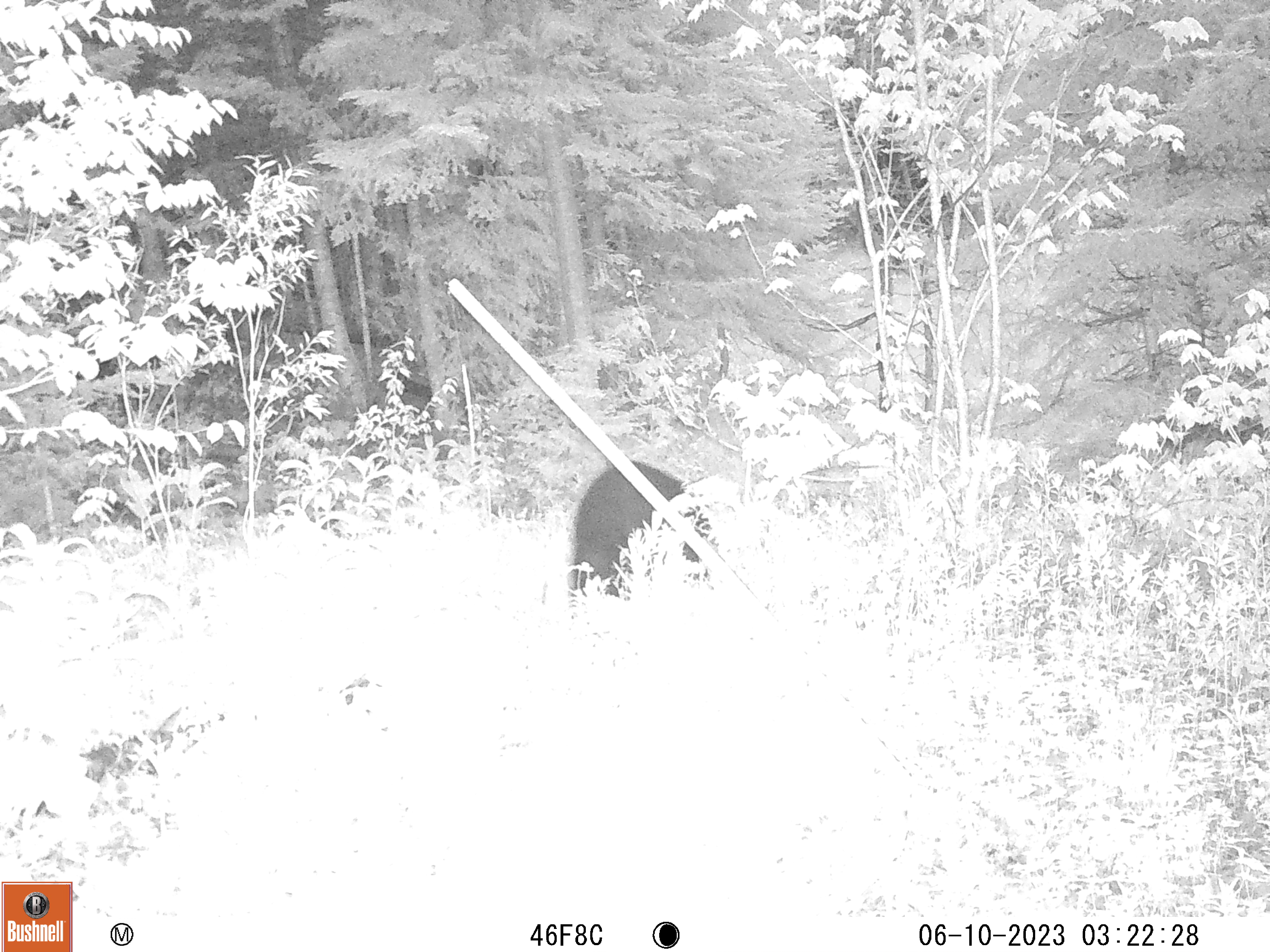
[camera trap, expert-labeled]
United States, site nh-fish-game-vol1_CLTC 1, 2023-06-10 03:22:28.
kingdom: Animalia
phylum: Chordata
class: Mammalia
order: Carnivora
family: Ursidae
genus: Ursus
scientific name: Ursus americanus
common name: black bear